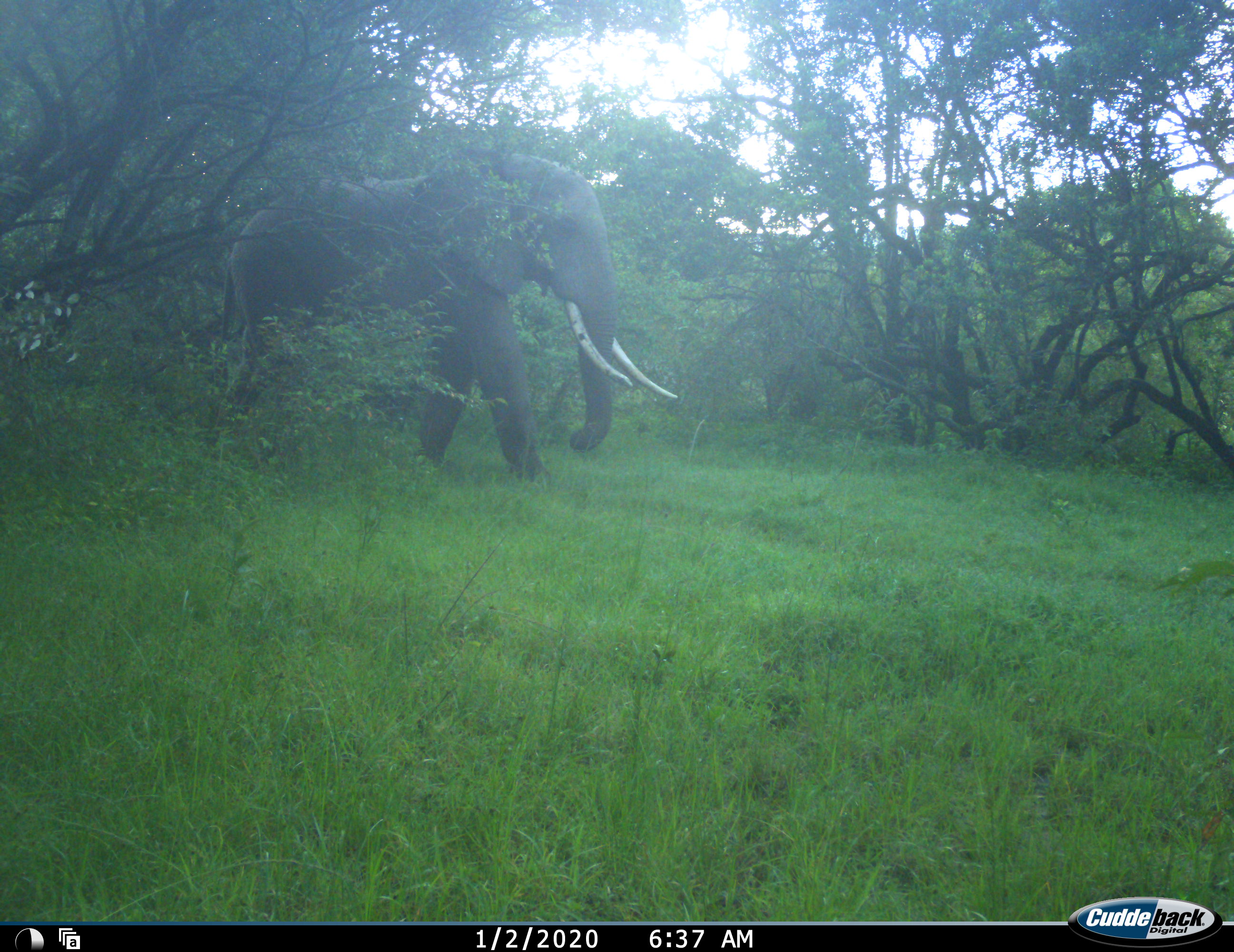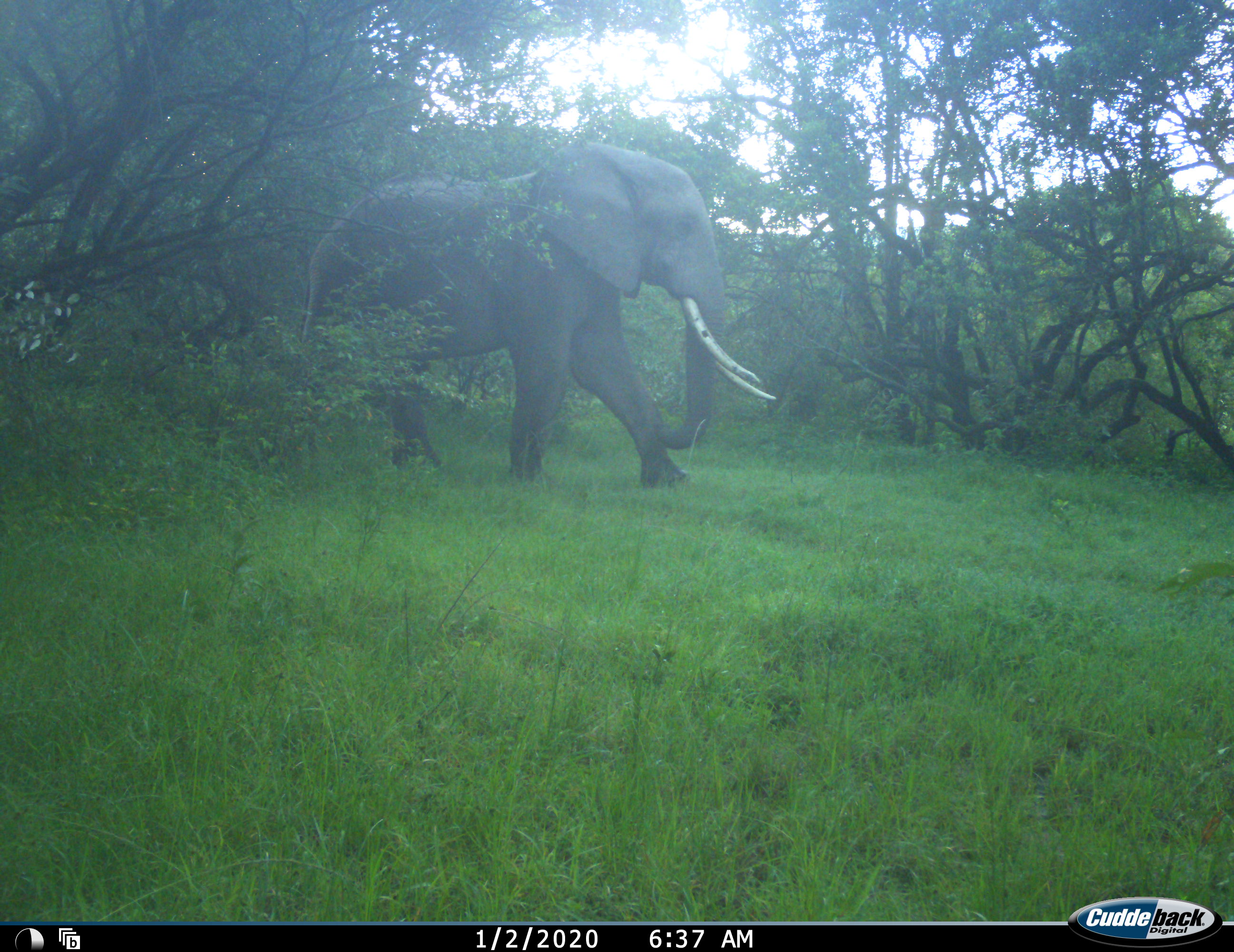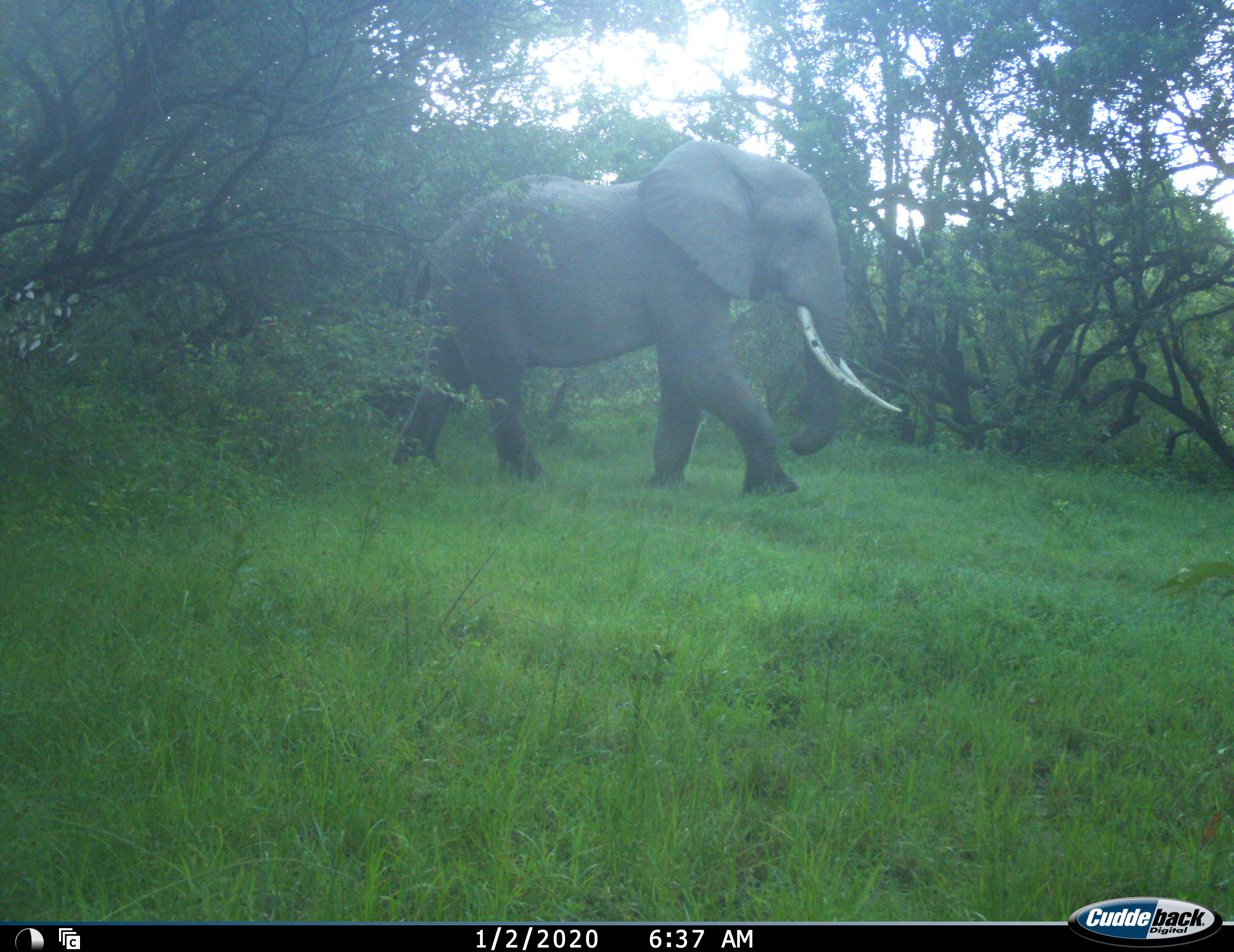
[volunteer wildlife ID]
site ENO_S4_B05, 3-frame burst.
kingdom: Animalia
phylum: Chordata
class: Mammalia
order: Proboscidea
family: Elephantidae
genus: Loxodonta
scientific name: Loxodonta africana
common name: african bush elephant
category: elephant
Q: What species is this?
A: Elephant (african bush elephant) (Loxodonta africana).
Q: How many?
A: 1.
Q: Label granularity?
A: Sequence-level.